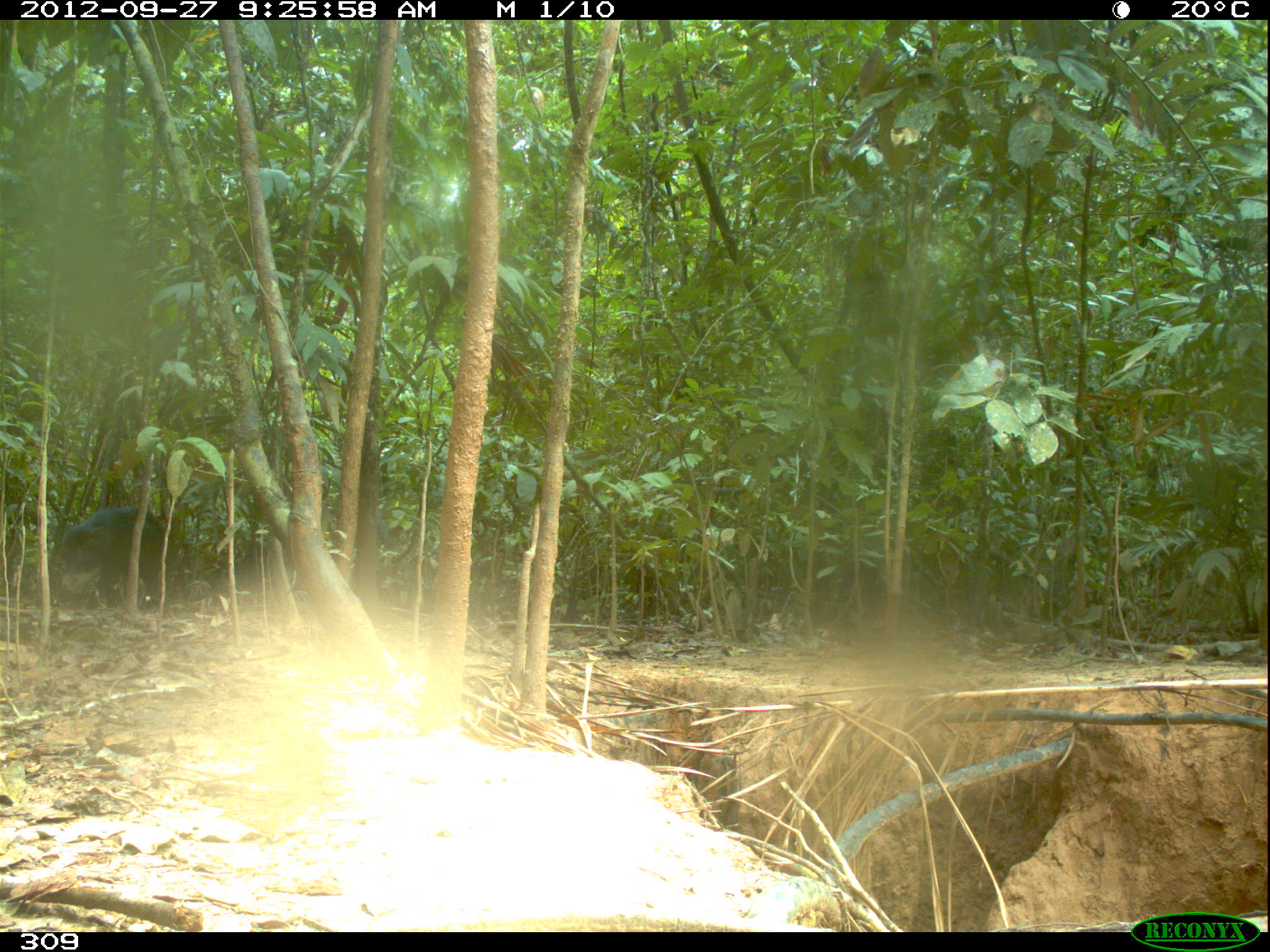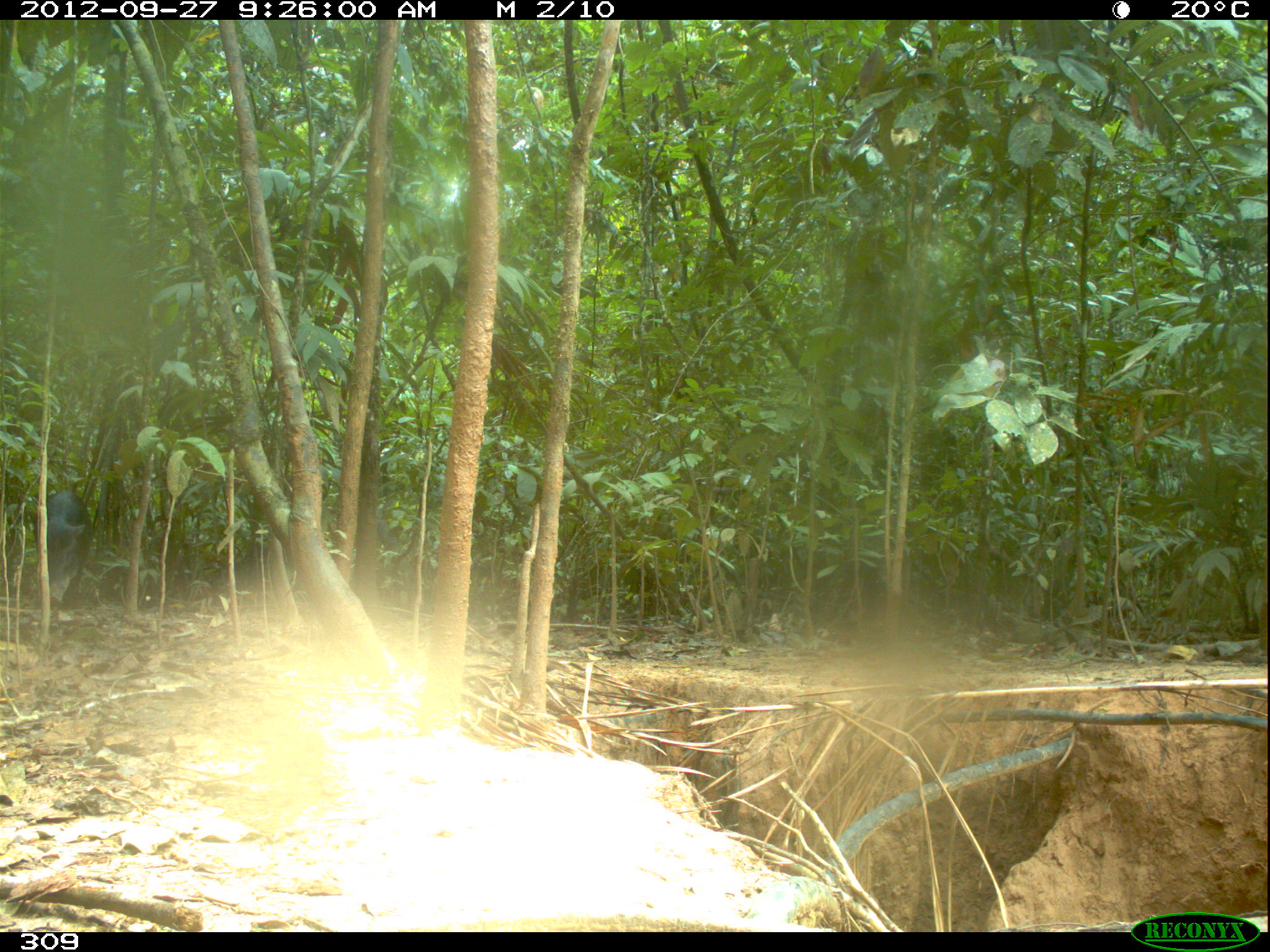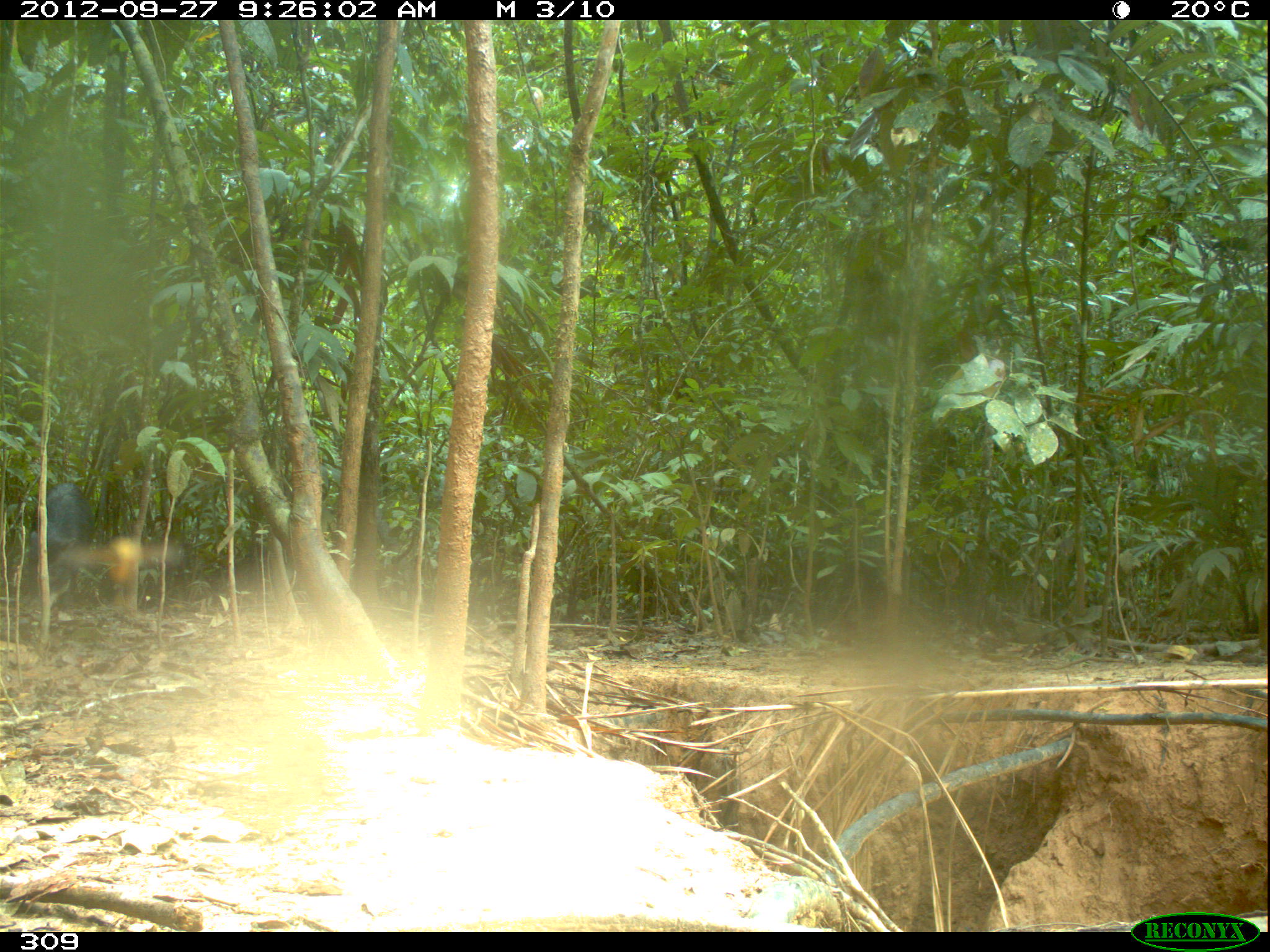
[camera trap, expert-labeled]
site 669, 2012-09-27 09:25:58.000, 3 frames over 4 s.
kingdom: Animalia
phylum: Chordata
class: Mammalia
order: Artiodactyla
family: Tayassuidae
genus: Tayassu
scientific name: Tayassu pecari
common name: white-lipped peccary